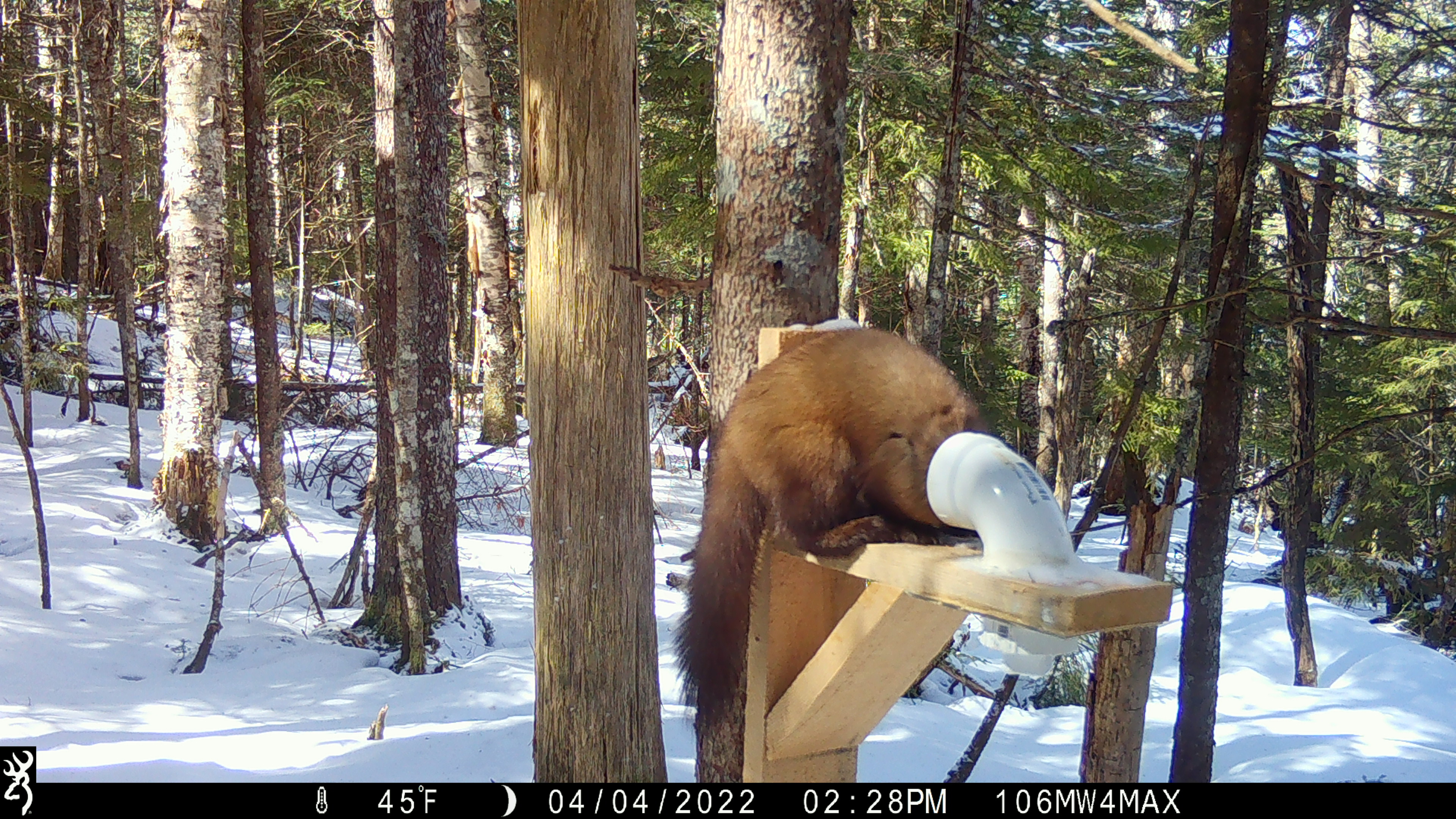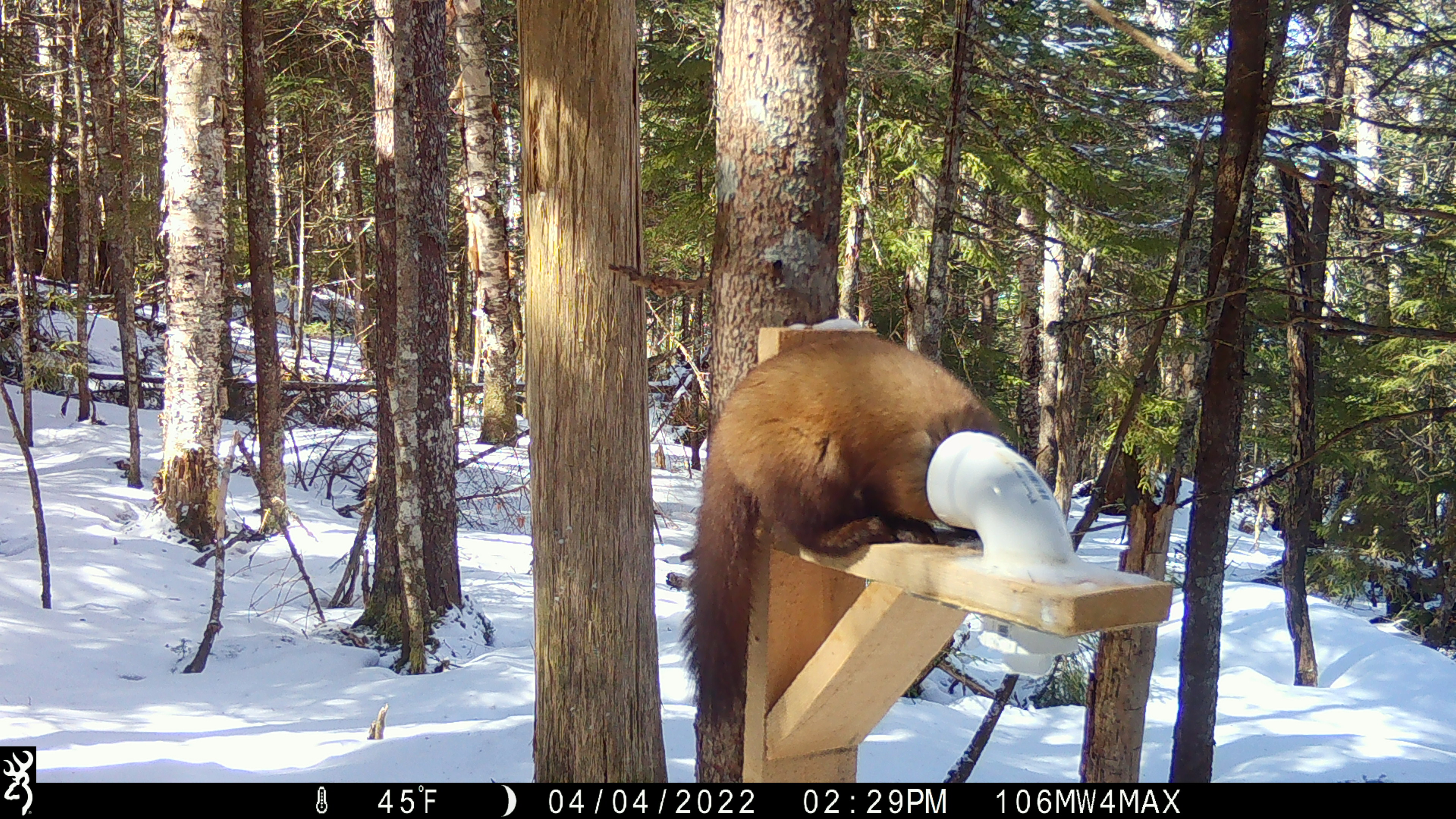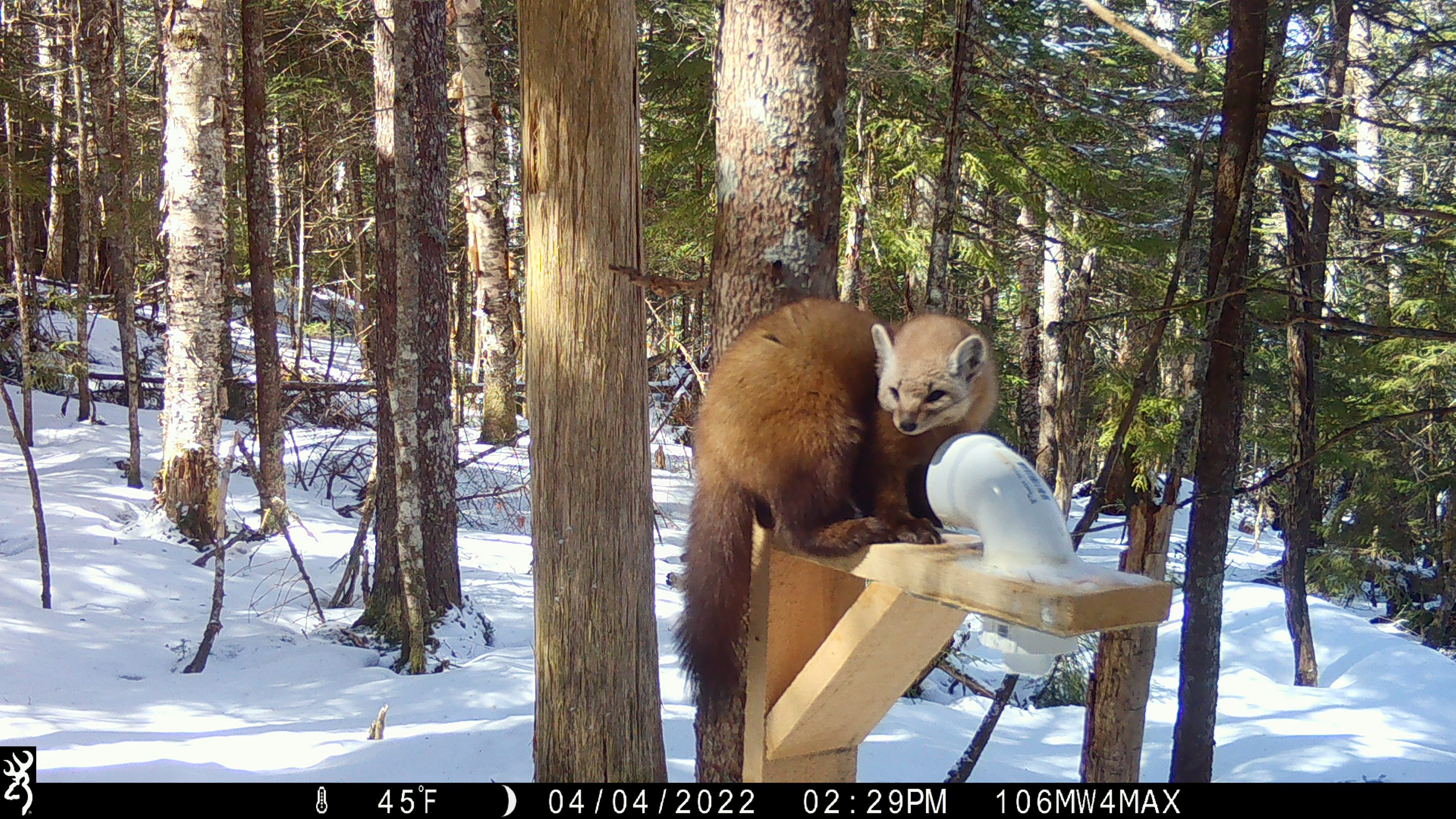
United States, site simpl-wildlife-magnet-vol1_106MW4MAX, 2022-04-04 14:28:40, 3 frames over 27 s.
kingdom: Animalia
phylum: Chordata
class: Mammalia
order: Carnivora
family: Mustelidae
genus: Martes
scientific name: Martes americana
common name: american marten